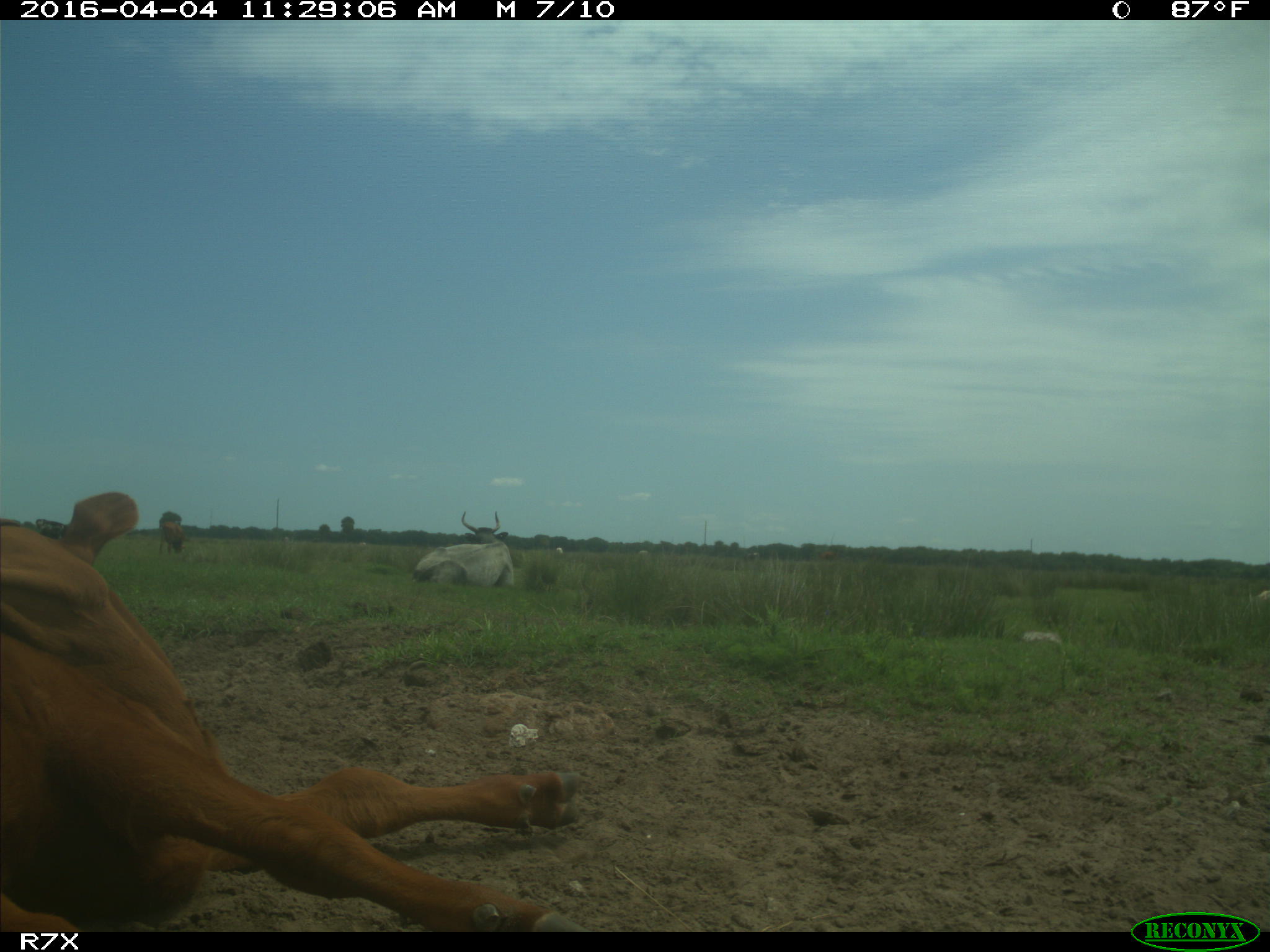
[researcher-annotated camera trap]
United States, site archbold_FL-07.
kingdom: Animalia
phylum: Chordata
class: Mammalia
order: Artiodactyla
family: Bovidae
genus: Bos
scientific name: Bos taurus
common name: domestic cow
Bos taurus (domestic cow).